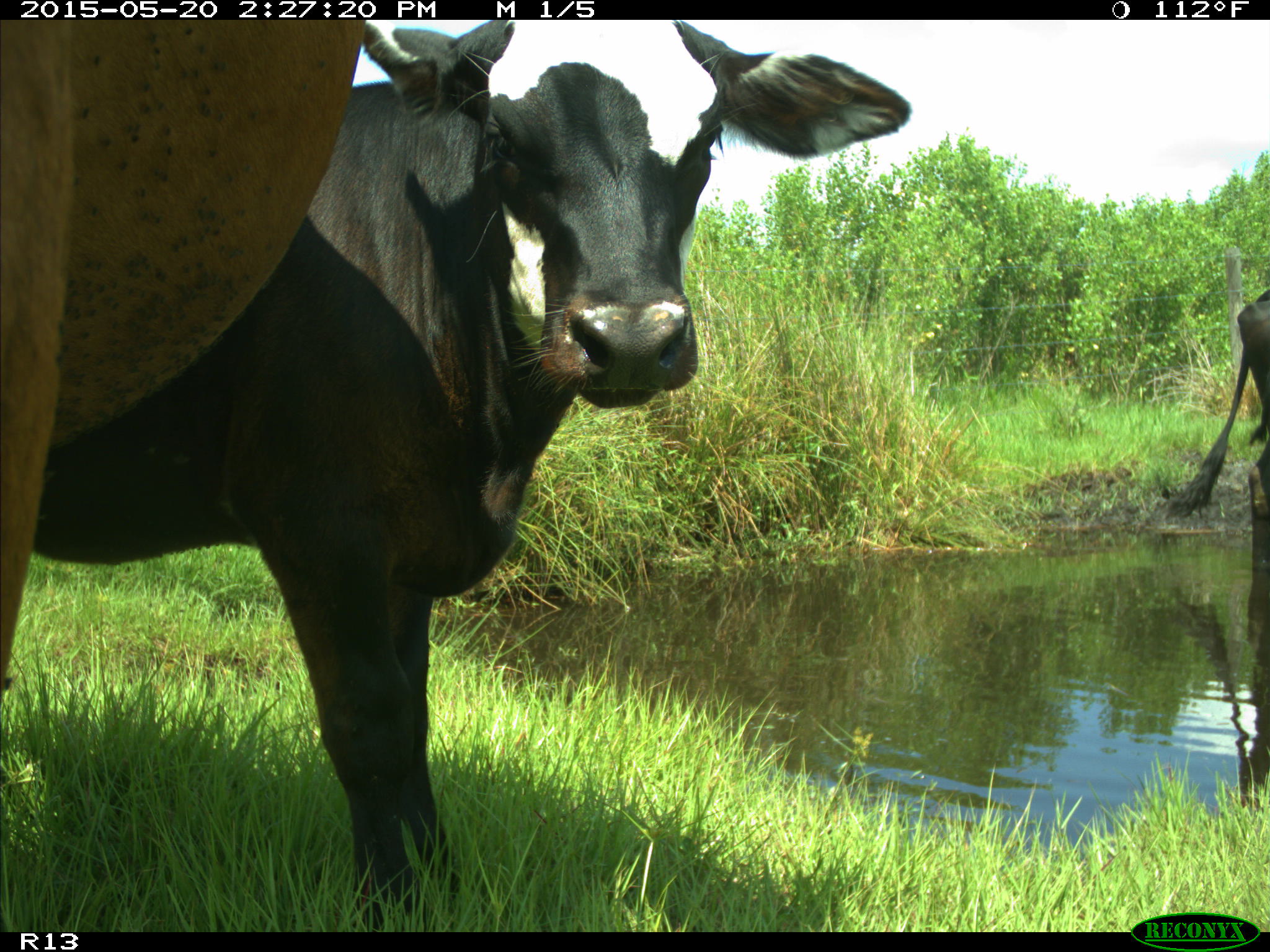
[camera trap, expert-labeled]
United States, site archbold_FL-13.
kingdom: Animalia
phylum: Chordata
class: Mammalia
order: Artiodactyla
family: Bovidae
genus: Bos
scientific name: Bos taurus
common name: domestic cow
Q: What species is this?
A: Bos taurus (domestic cow).